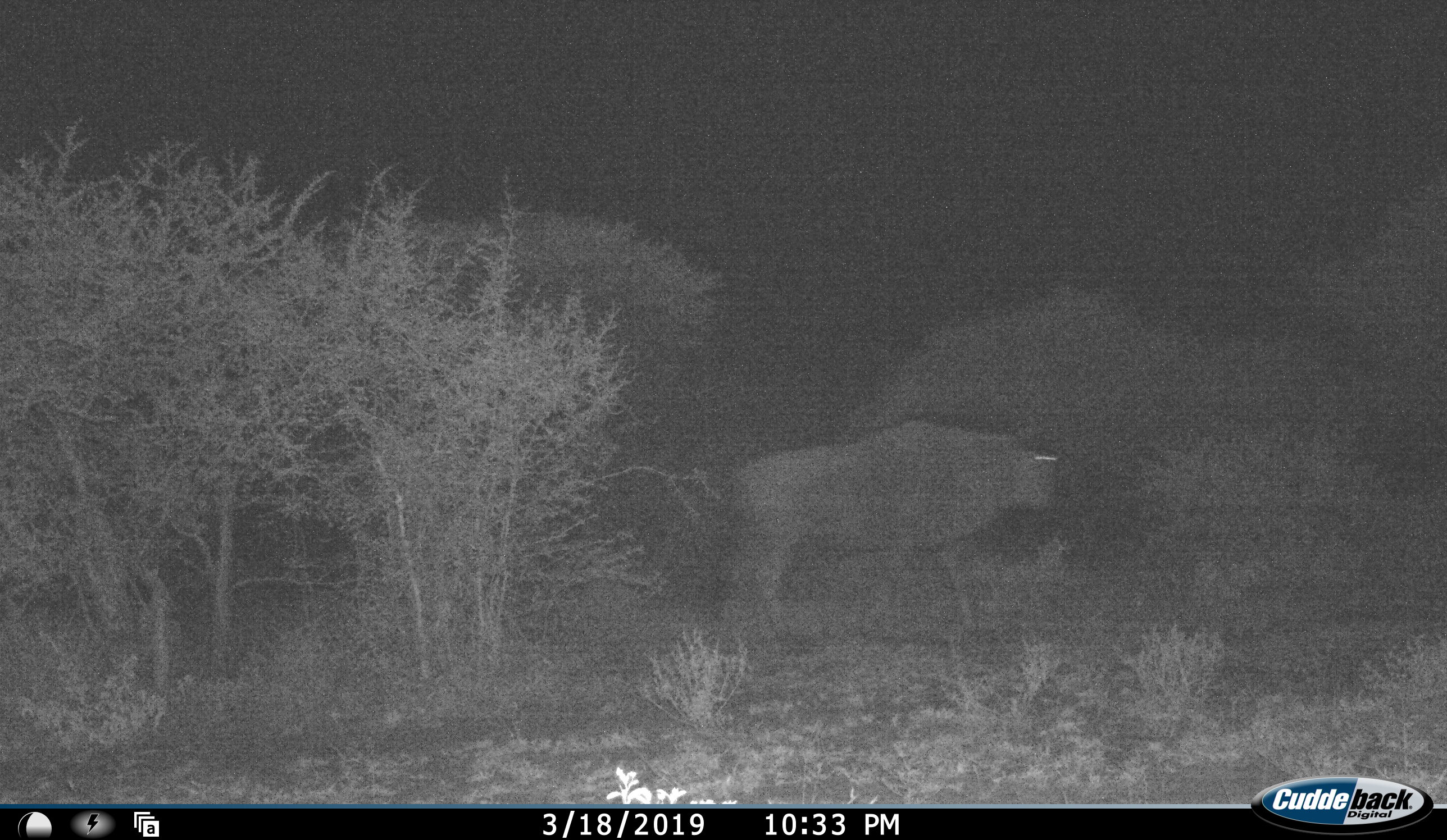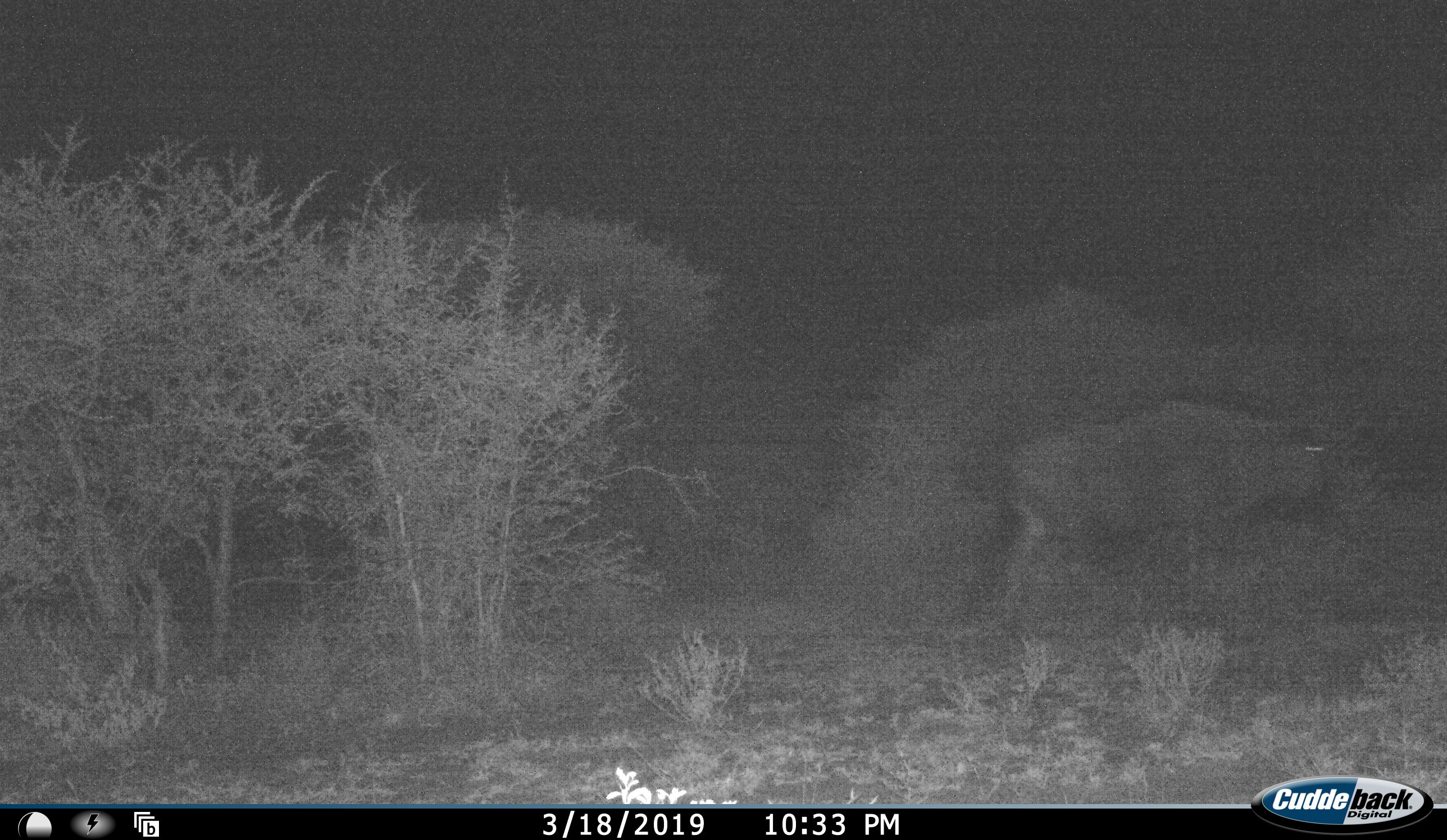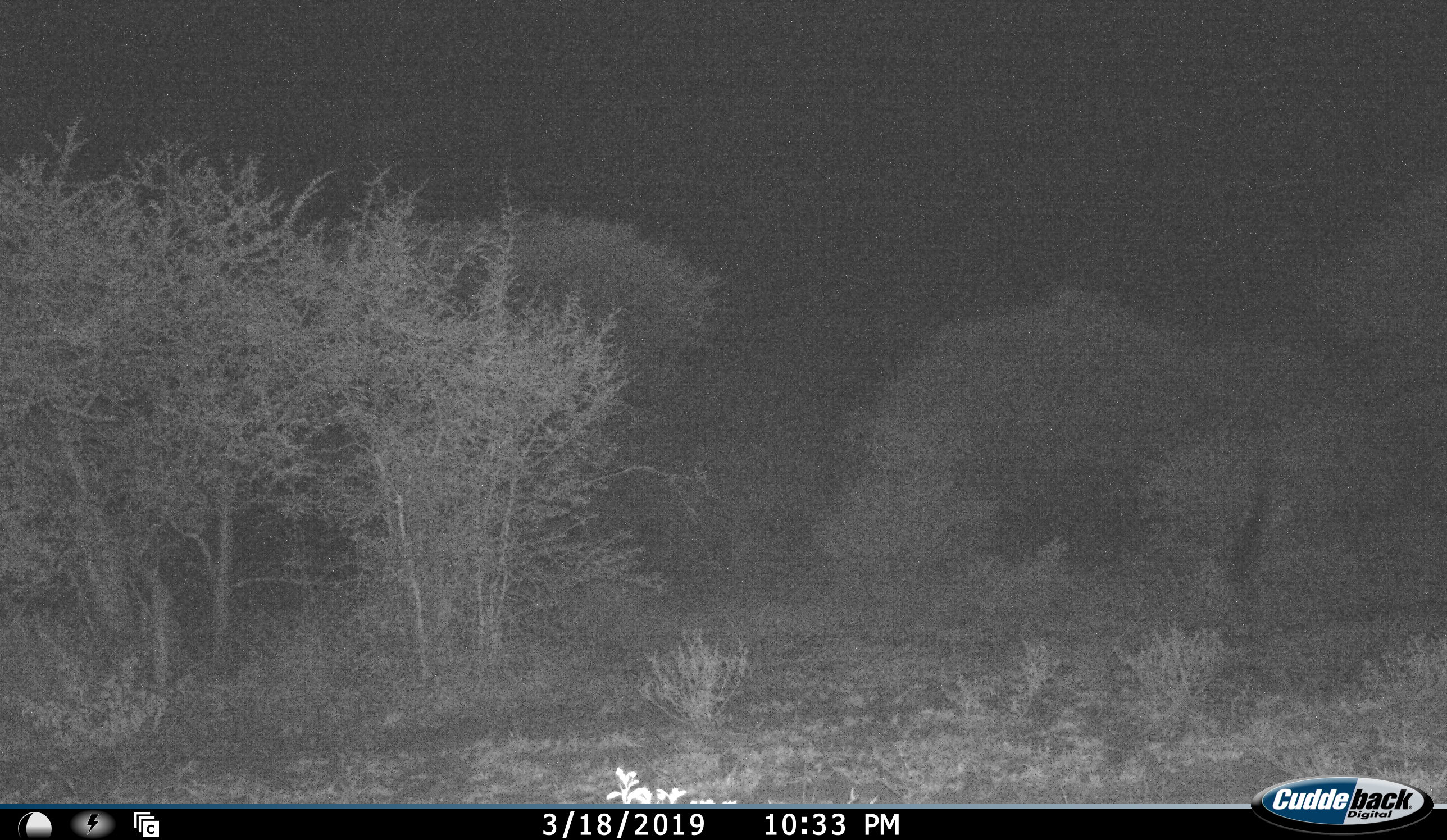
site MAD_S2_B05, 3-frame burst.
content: unidentified animal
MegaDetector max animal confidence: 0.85